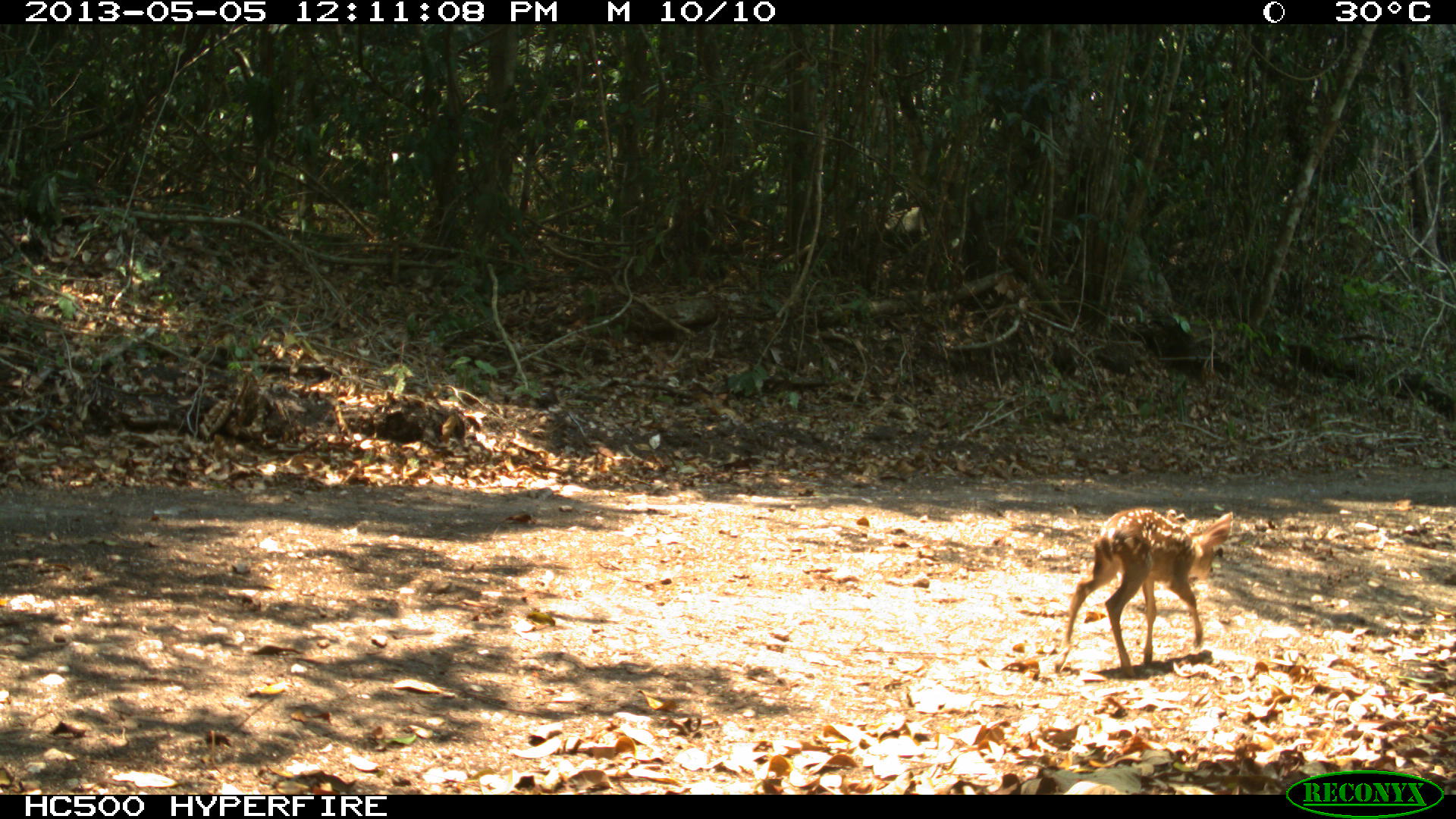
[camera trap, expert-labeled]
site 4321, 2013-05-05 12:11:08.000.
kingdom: Animalia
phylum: Chordata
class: Mammalia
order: Artiodactyla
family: Cervidae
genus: Mazama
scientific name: Mazama temama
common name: central american red brocket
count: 1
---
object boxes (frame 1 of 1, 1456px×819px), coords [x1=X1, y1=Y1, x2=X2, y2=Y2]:
mazama temama: [x1=1052, y1=505, x2=1235, y2=680]